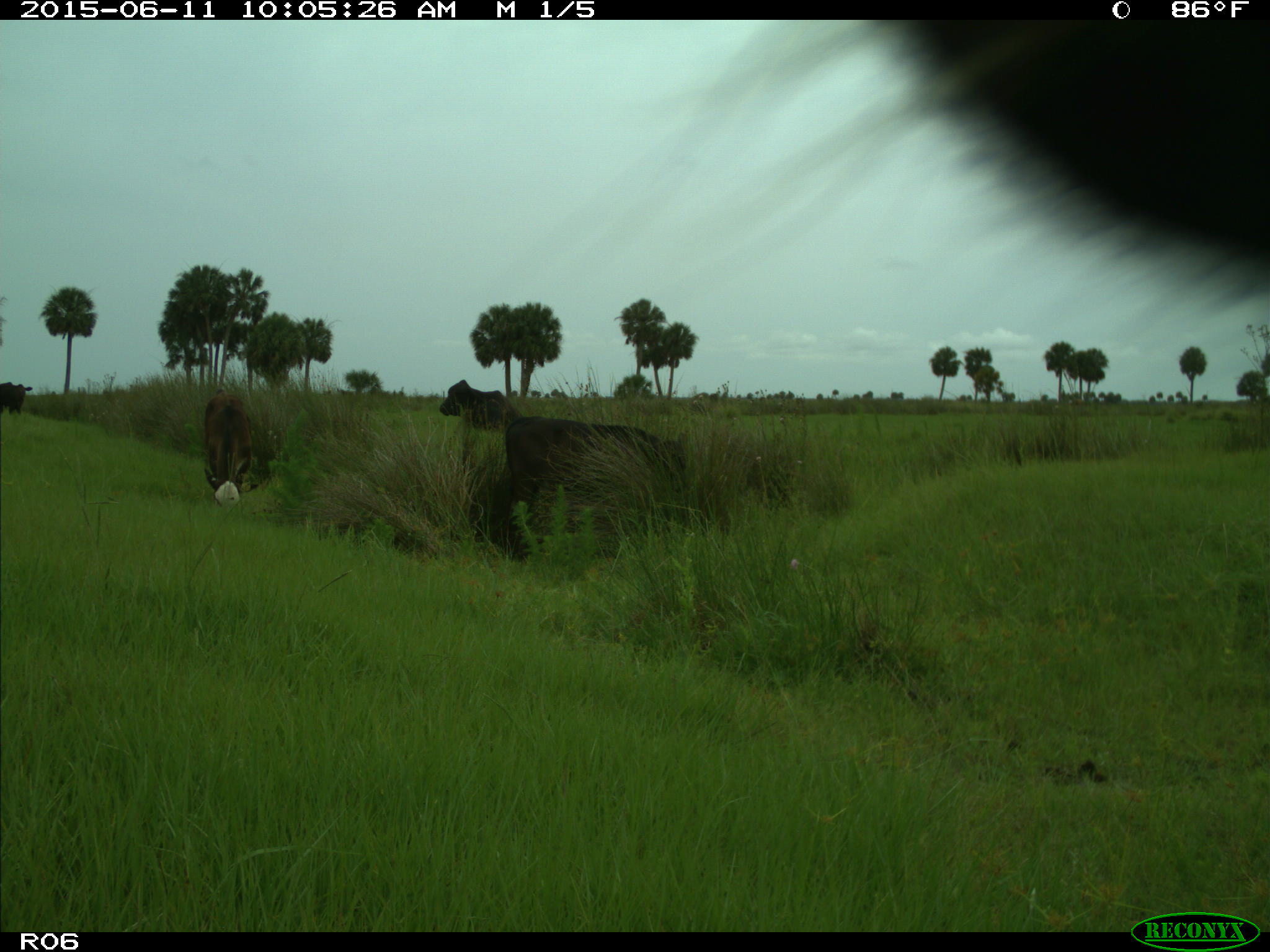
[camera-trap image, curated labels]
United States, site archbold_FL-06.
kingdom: Animalia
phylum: Chordata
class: Mammalia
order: Artiodactyla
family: Bovidae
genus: Bos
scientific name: Bos taurus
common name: domestic cow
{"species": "Bos taurus (domestic cow)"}